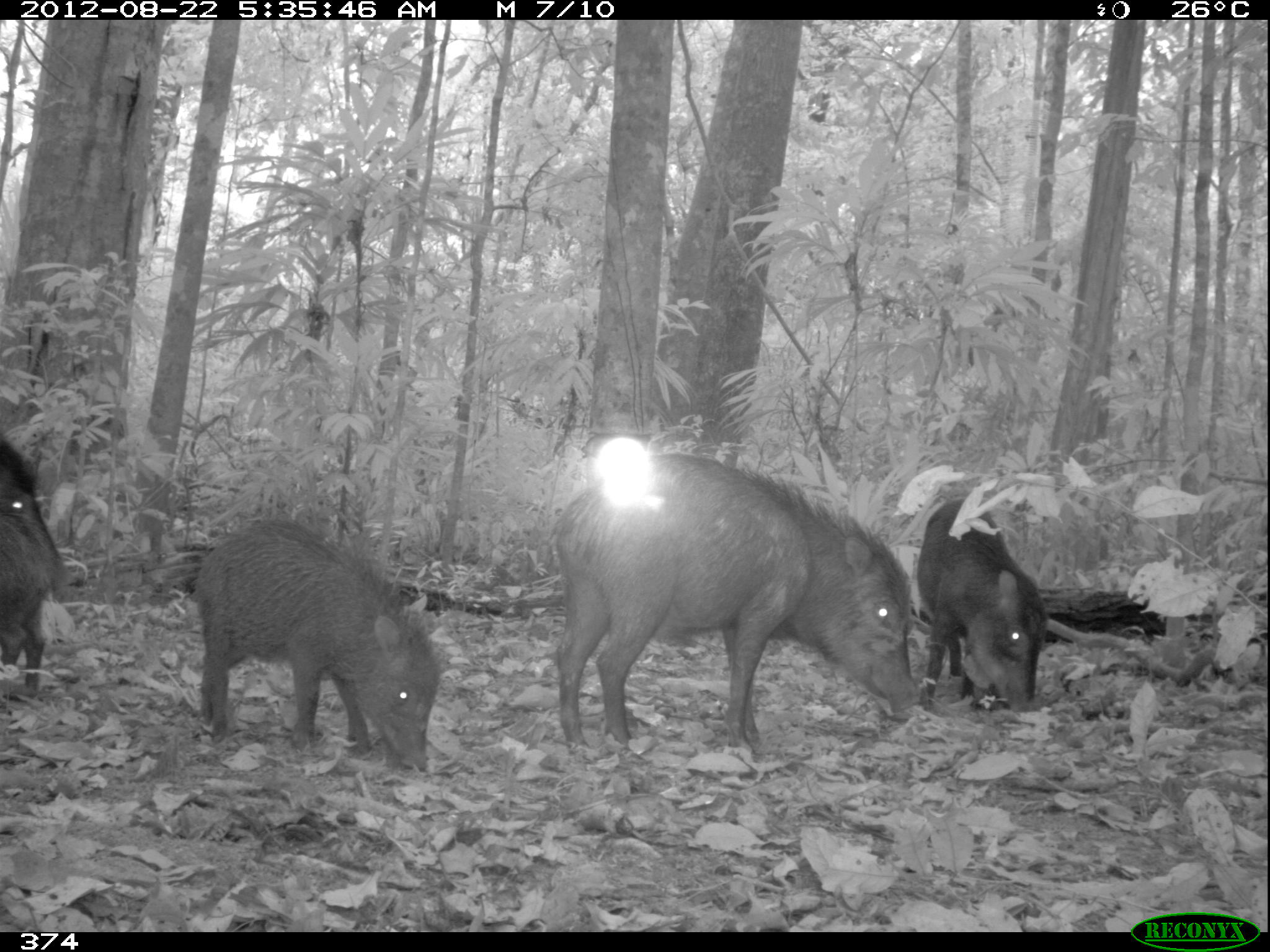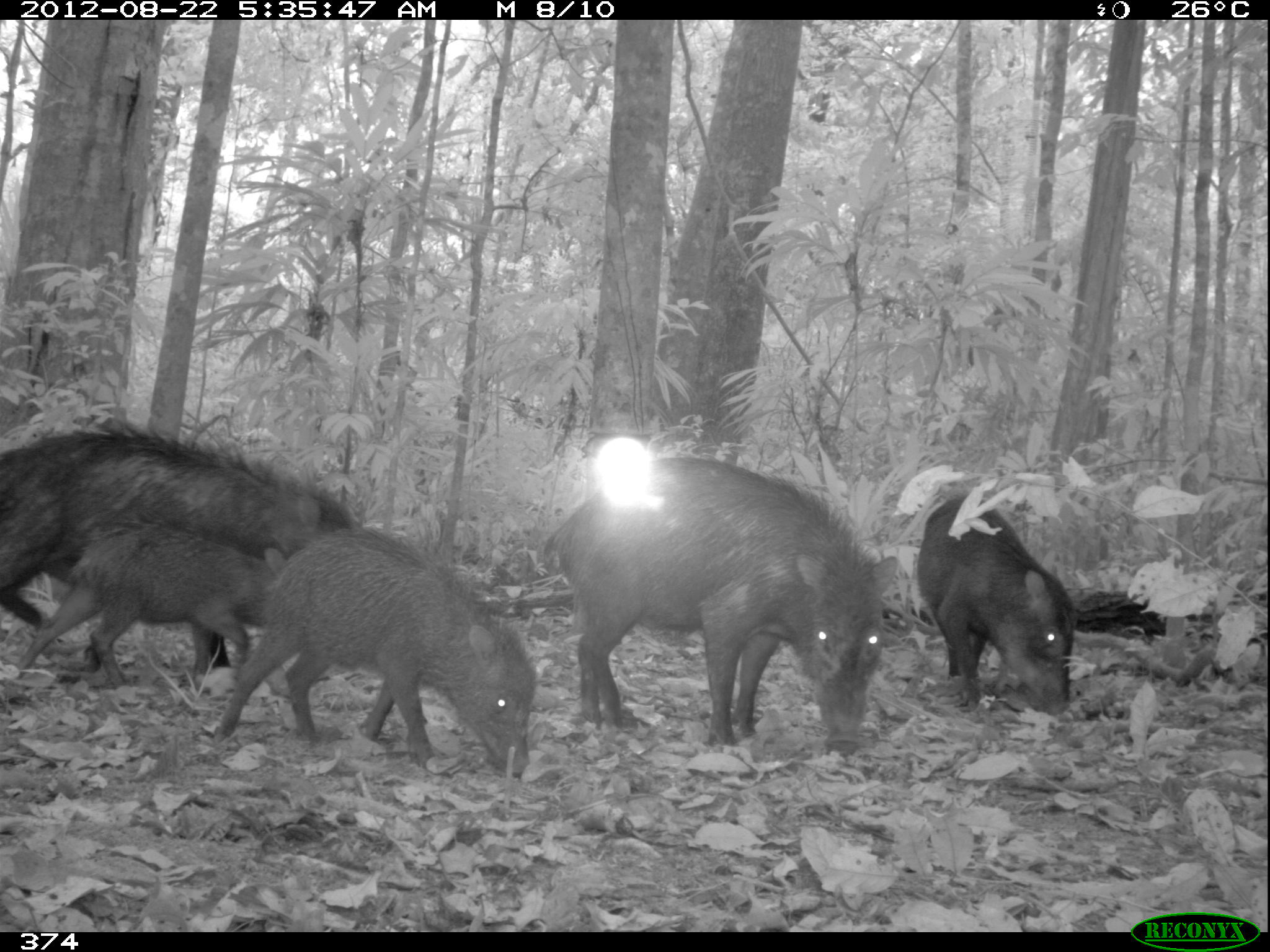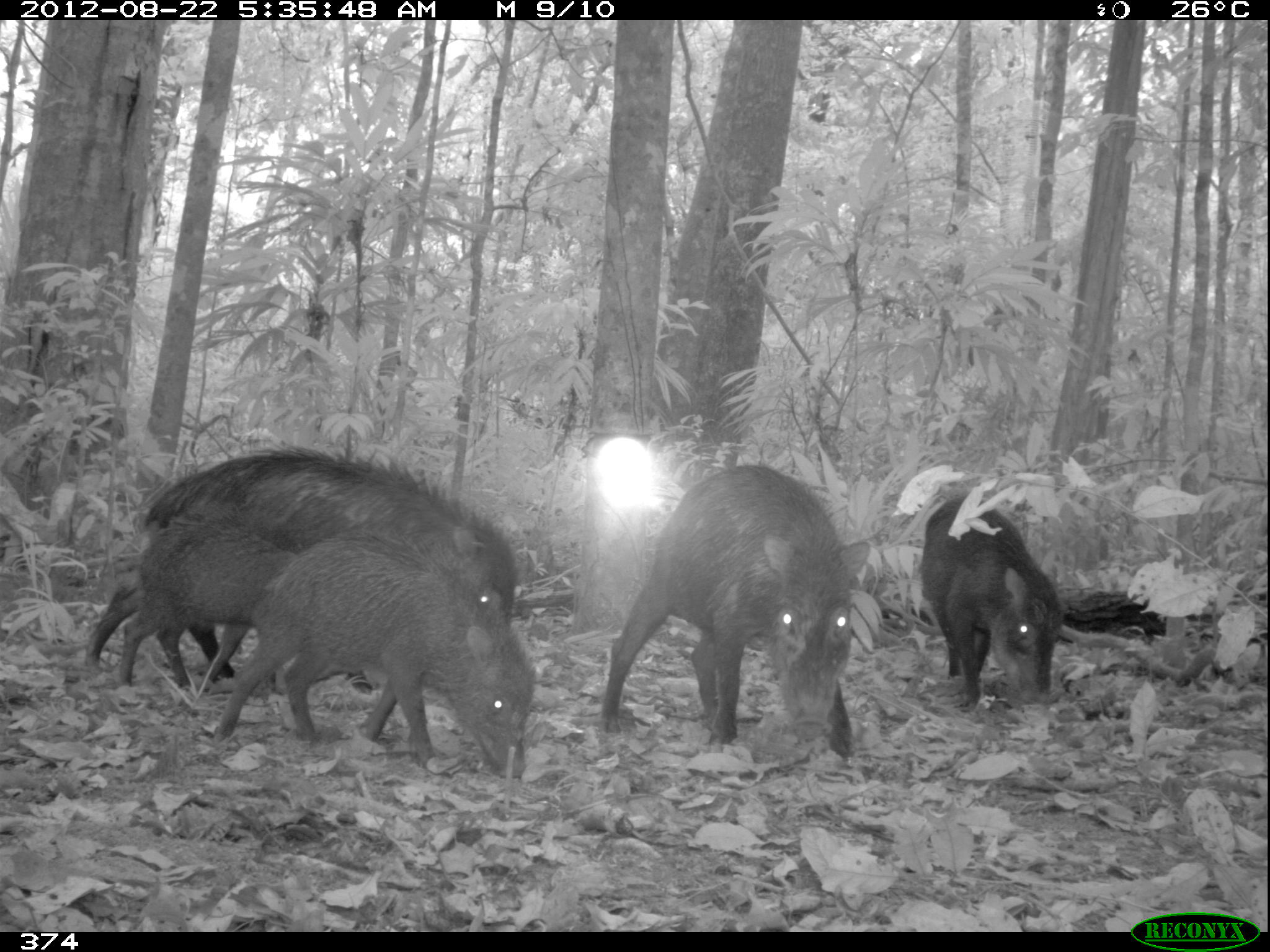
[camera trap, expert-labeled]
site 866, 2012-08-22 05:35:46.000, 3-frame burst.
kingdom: Animalia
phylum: Chordata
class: Mammalia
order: Artiodactyla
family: Tayassuidae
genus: Tayassu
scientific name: Tayassu pecari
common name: white-lipped peccary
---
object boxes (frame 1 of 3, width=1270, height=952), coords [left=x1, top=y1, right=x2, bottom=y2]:
tayassu pecari: [left=549, top=450, right=921, bottom=757]; [left=195, top=512, right=439, bottom=772]; [left=917, top=496, right=1046, bottom=712]; [left=0, top=438, right=75, bottom=591]; [left=0, top=511, right=55, bottom=699]